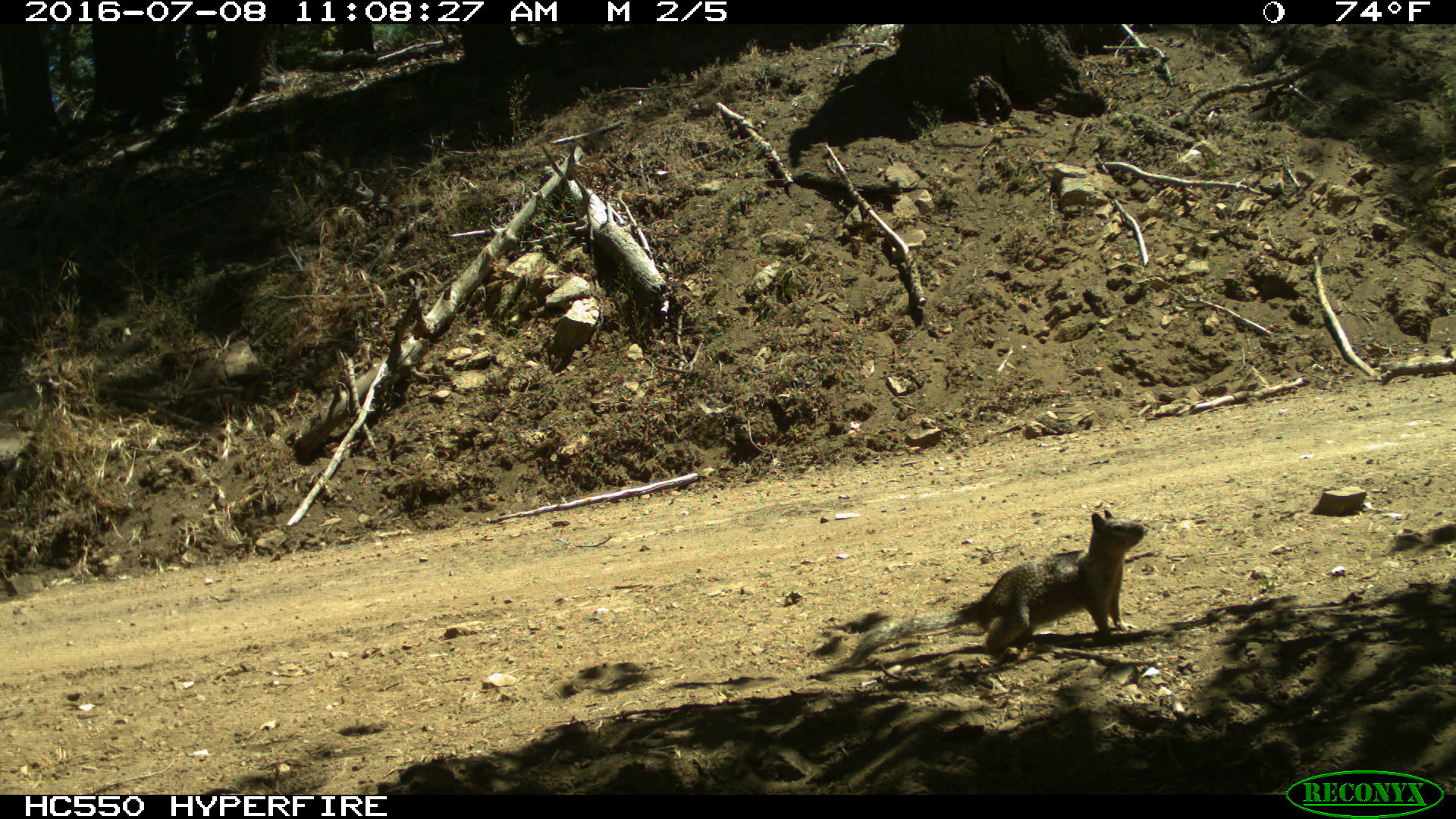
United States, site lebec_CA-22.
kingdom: Animalia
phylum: Chordata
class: Mammalia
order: Rodentia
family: Sciuridae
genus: Otospermophilus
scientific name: Otospermophilus beecheyi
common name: california ground squirrel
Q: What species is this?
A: Otospermophilus beecheyi (california ground squirrel).